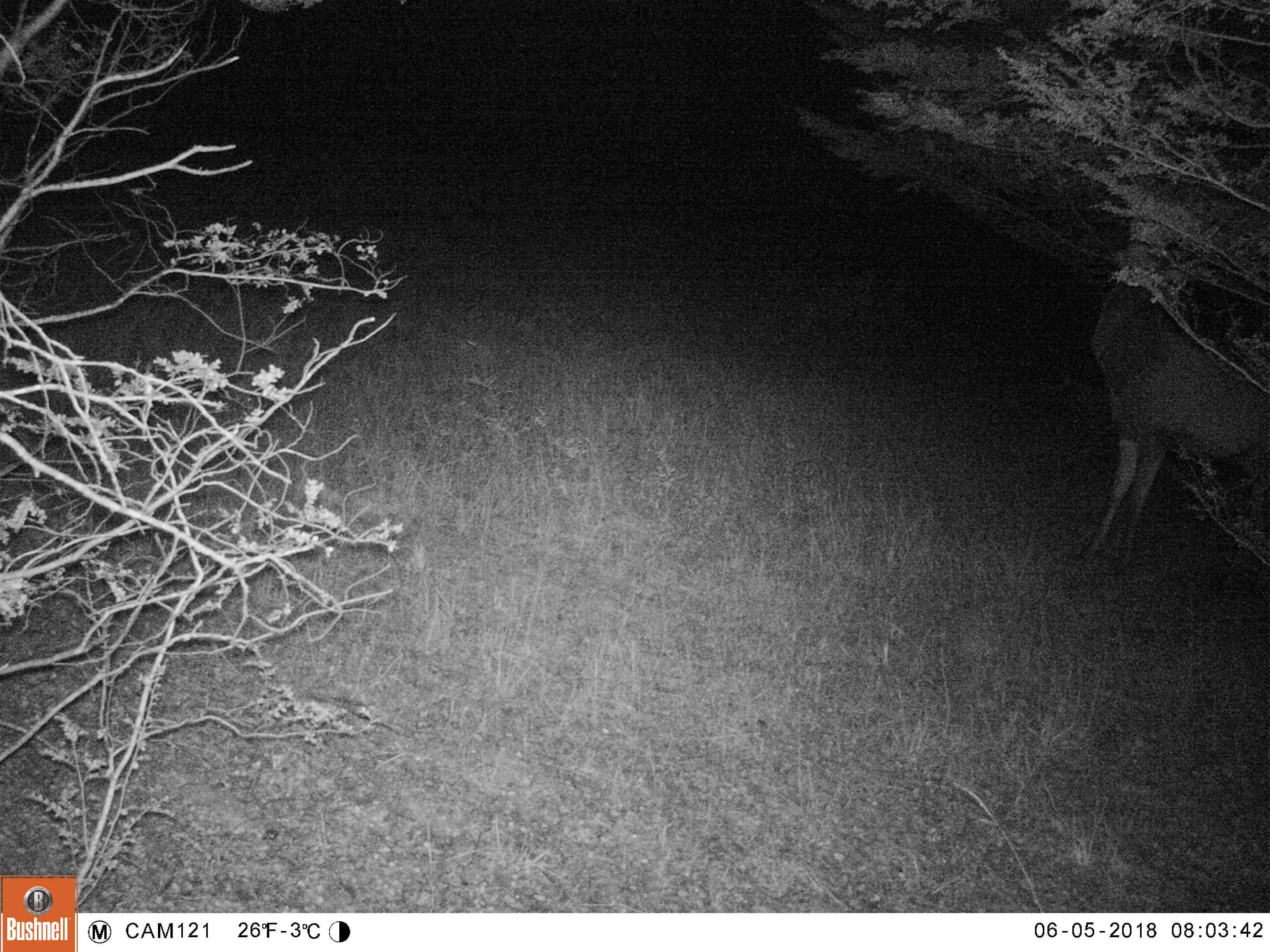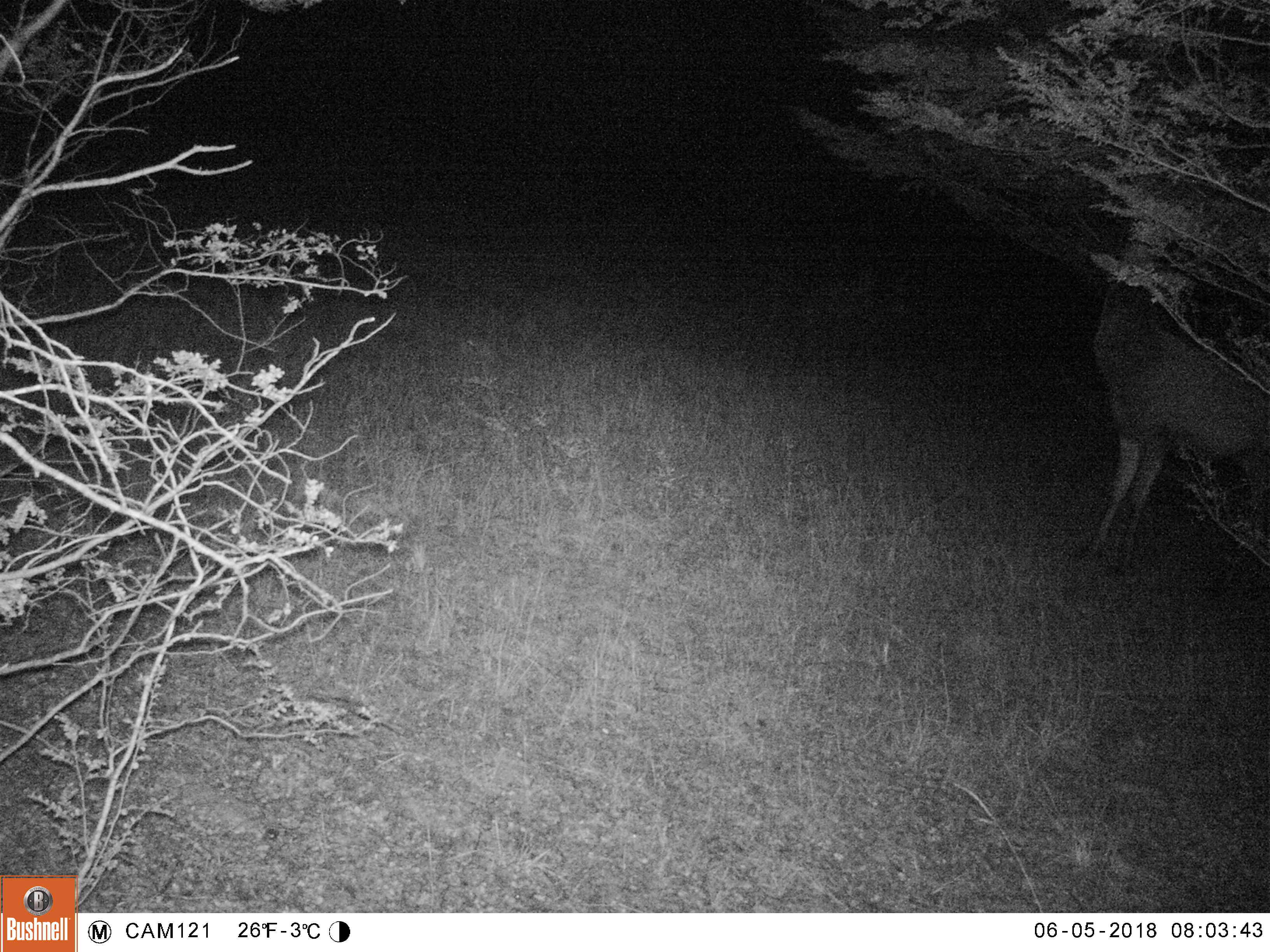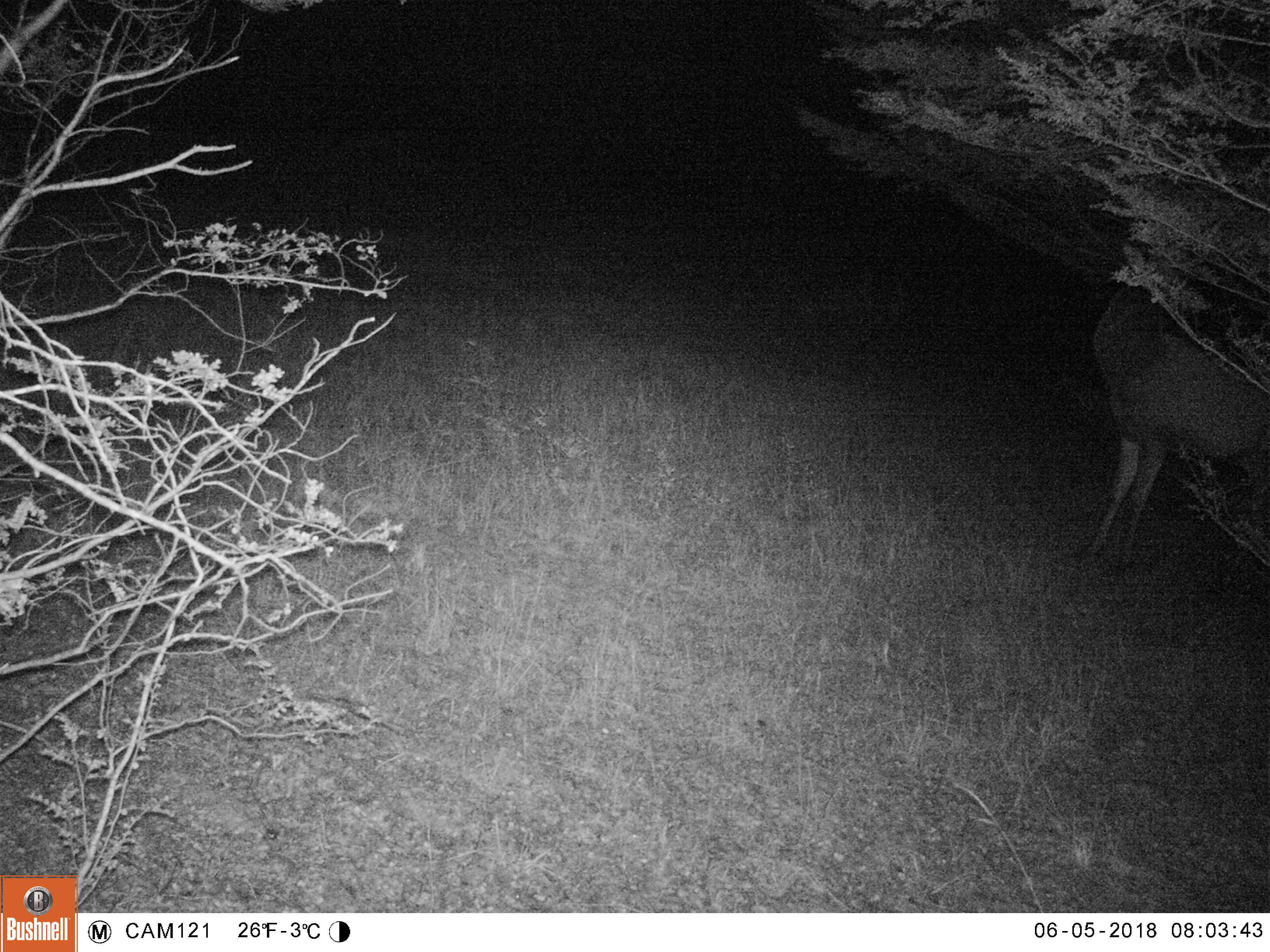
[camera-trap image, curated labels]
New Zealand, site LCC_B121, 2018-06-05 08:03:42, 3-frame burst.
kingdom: Animalia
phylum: Chordata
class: Mammalia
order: Artiodactyla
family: Cervidae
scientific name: Cervidae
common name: deer